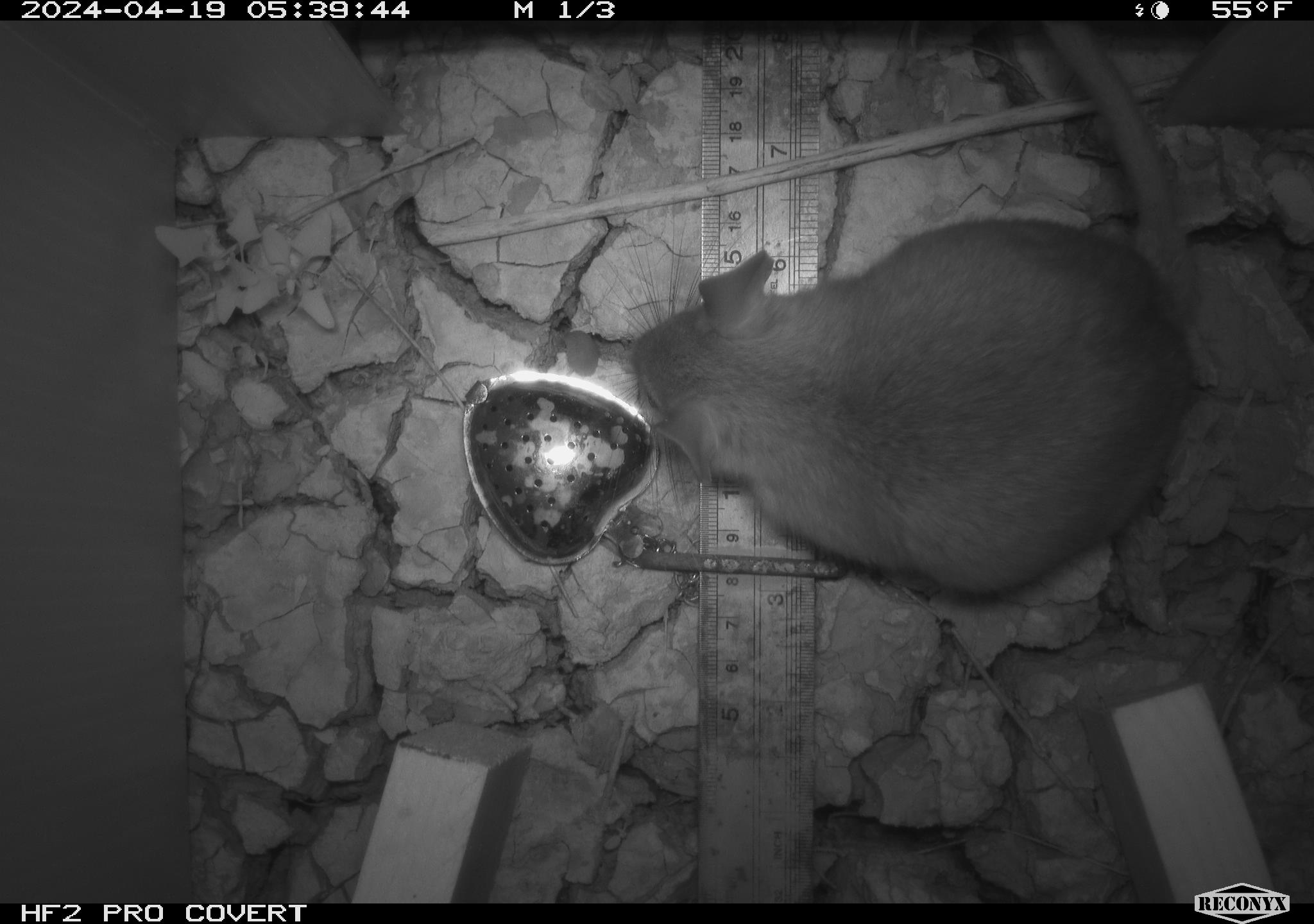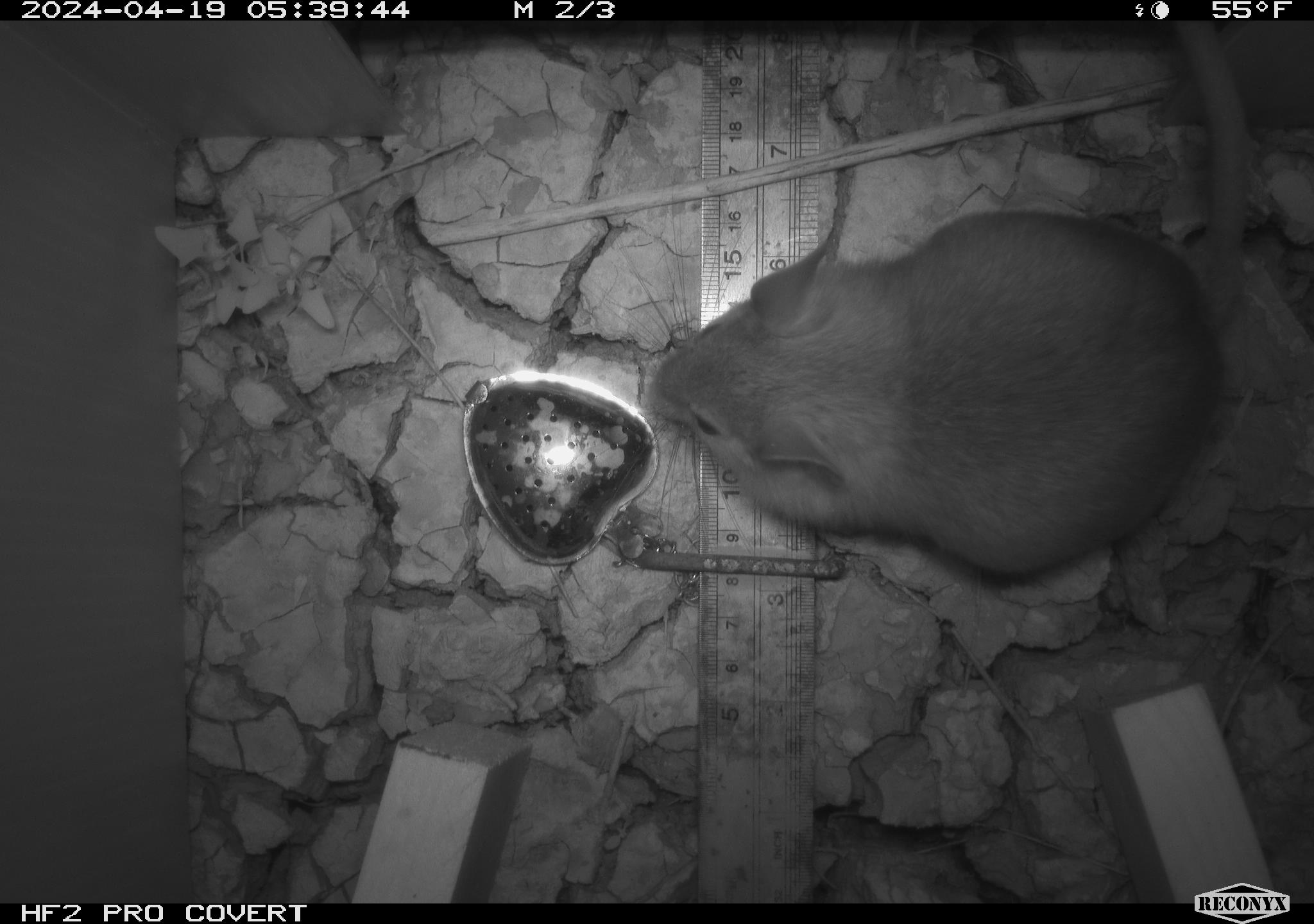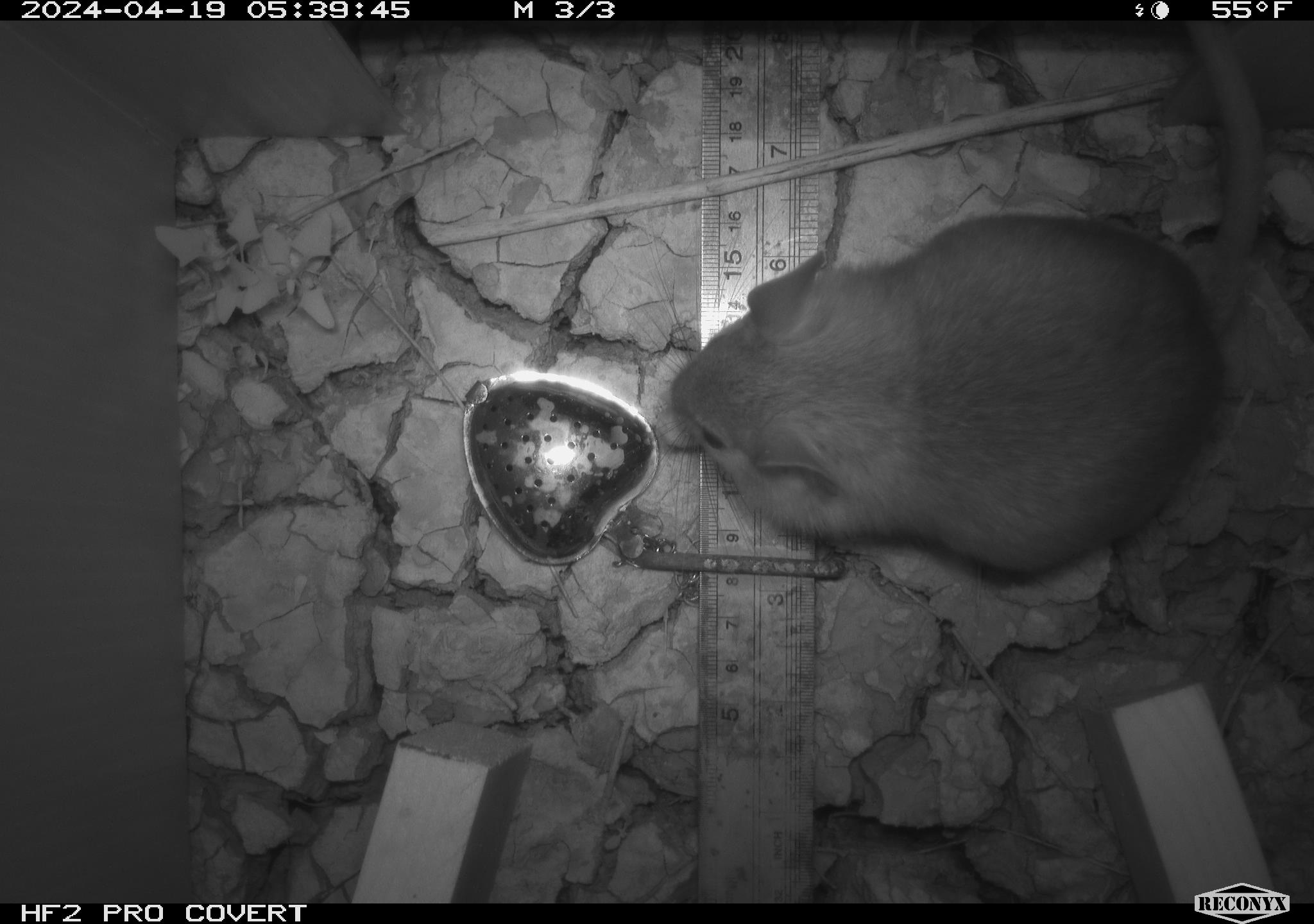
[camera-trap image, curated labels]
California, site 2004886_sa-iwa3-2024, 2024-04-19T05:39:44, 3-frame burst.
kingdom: Animalia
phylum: Chordata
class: Mammalia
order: Rodentia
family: Cricetidae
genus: Neotoma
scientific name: Neotoma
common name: pack rat or woodrat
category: neotoma species